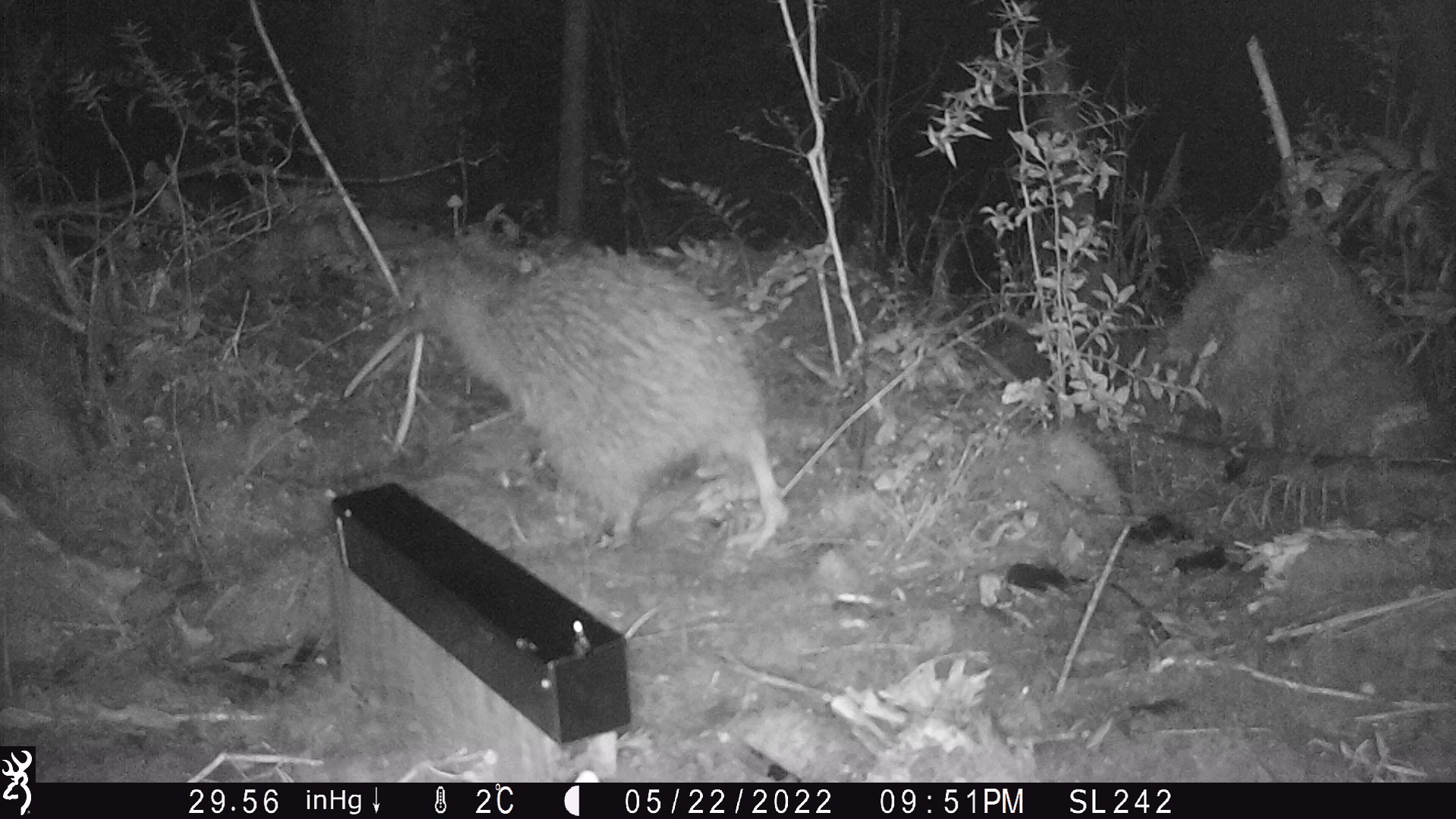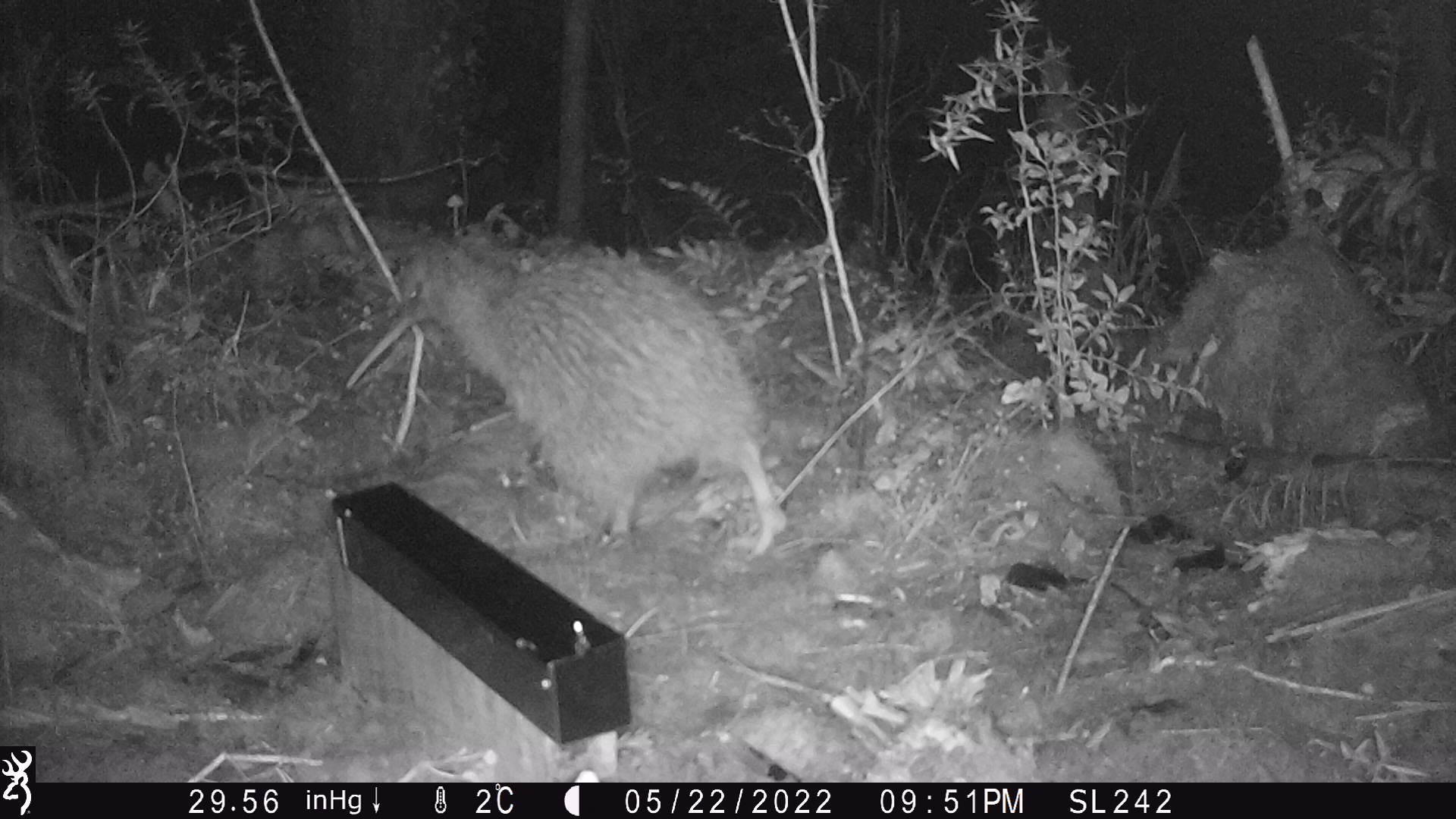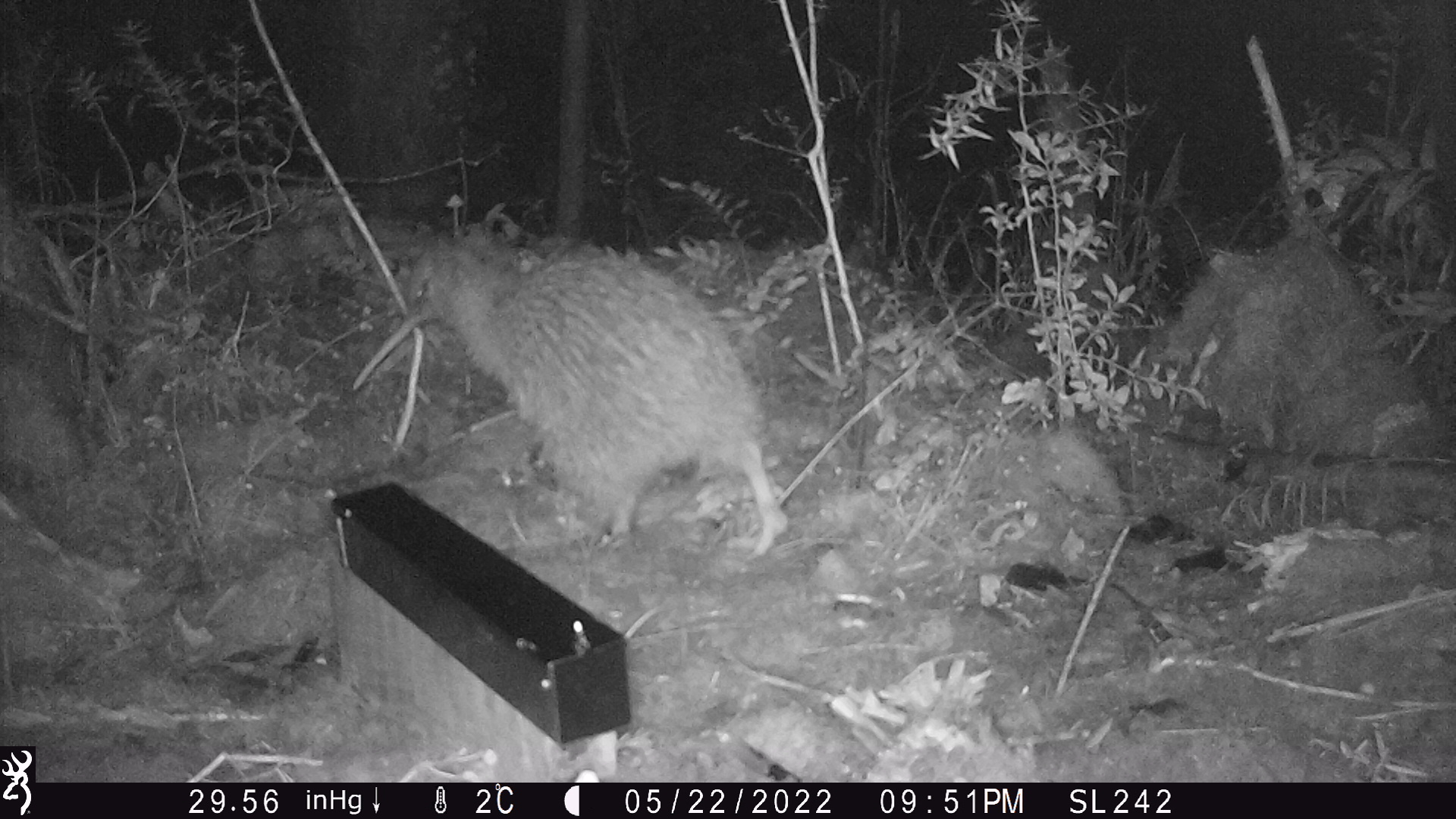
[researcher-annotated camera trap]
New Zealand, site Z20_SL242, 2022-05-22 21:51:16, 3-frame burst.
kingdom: Animalia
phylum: Chordata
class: Aves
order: Apterygiformes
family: Apterygidae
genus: Apteryx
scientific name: Apteryx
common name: kiwi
Kiwi (Apteryx).